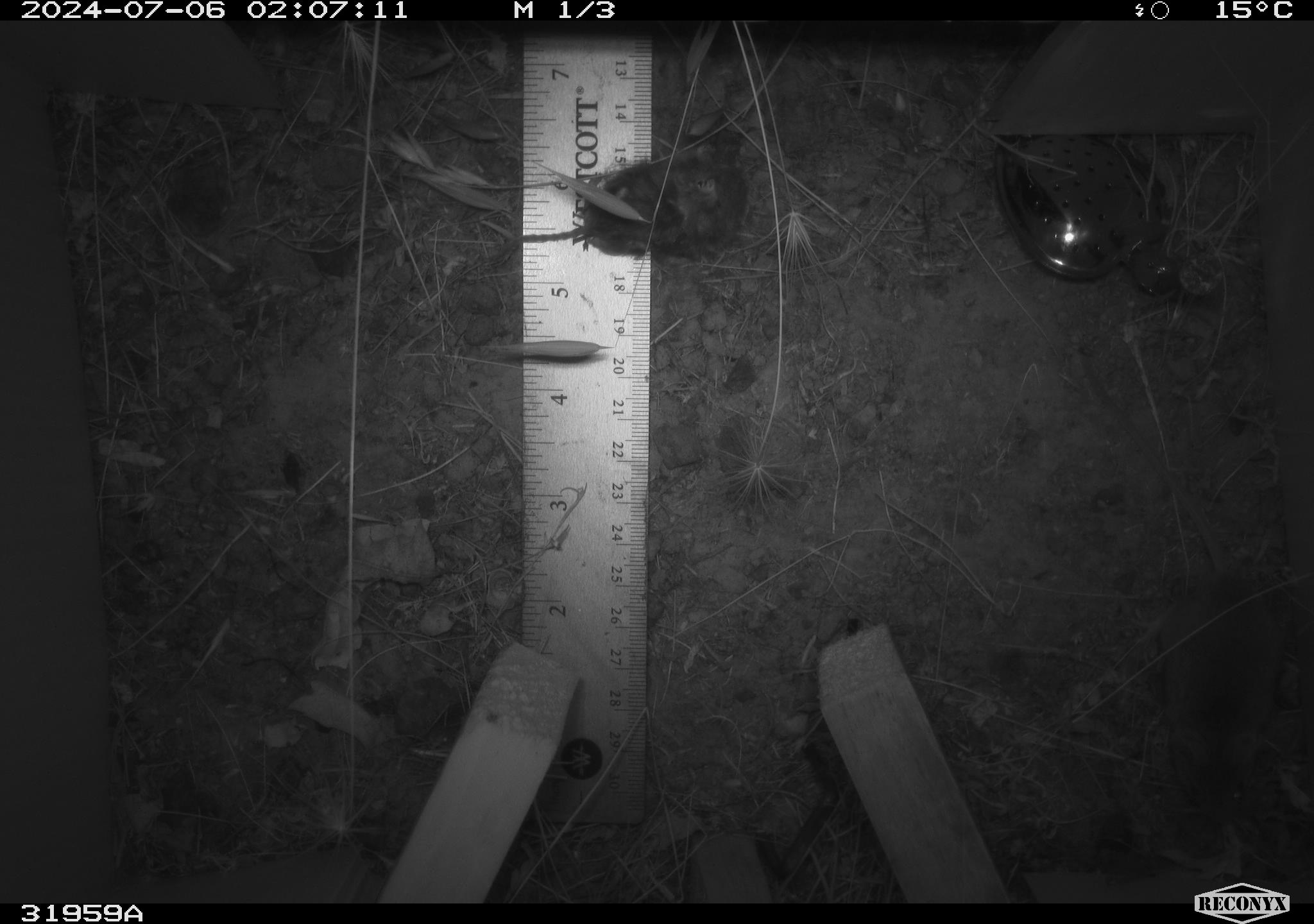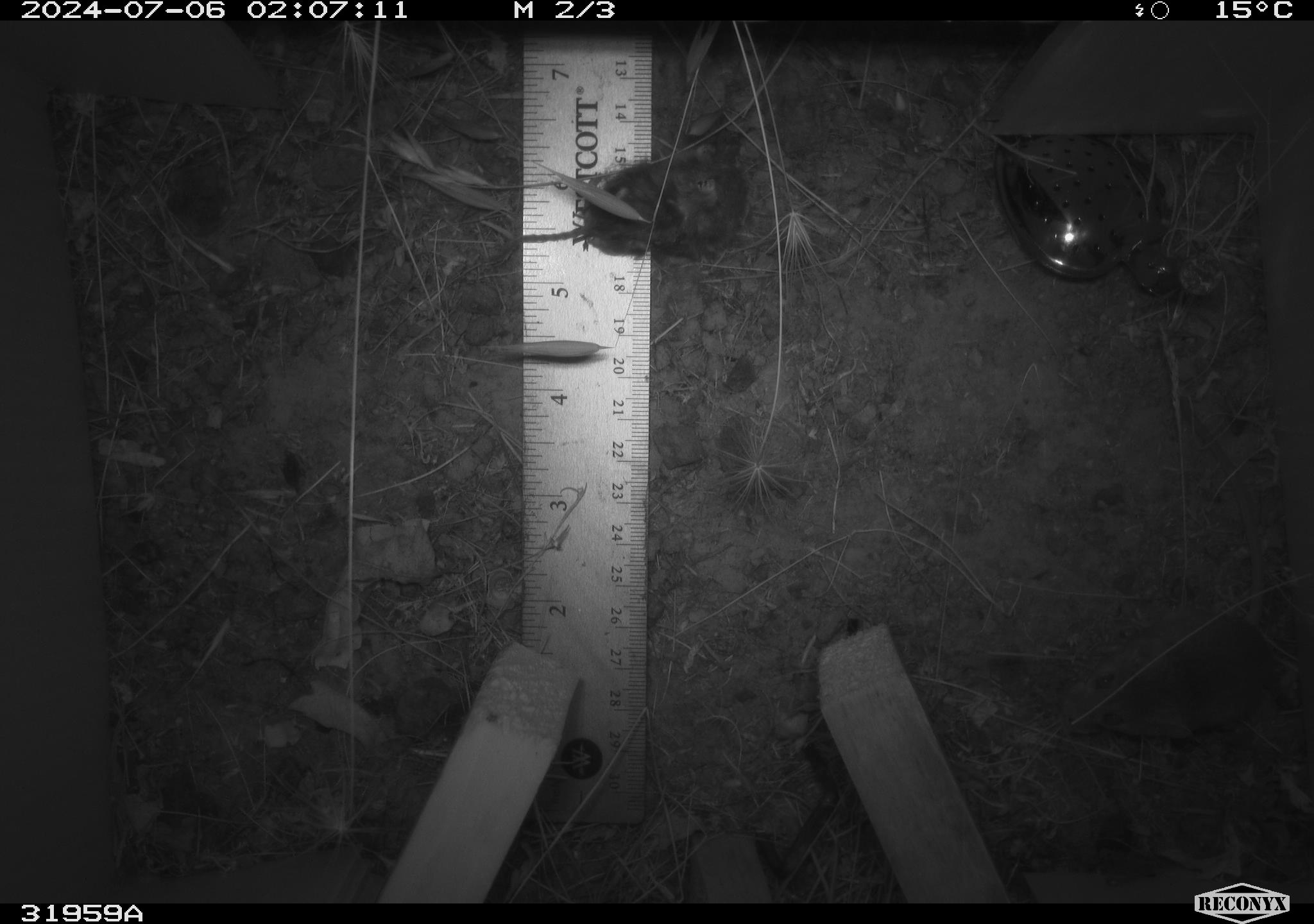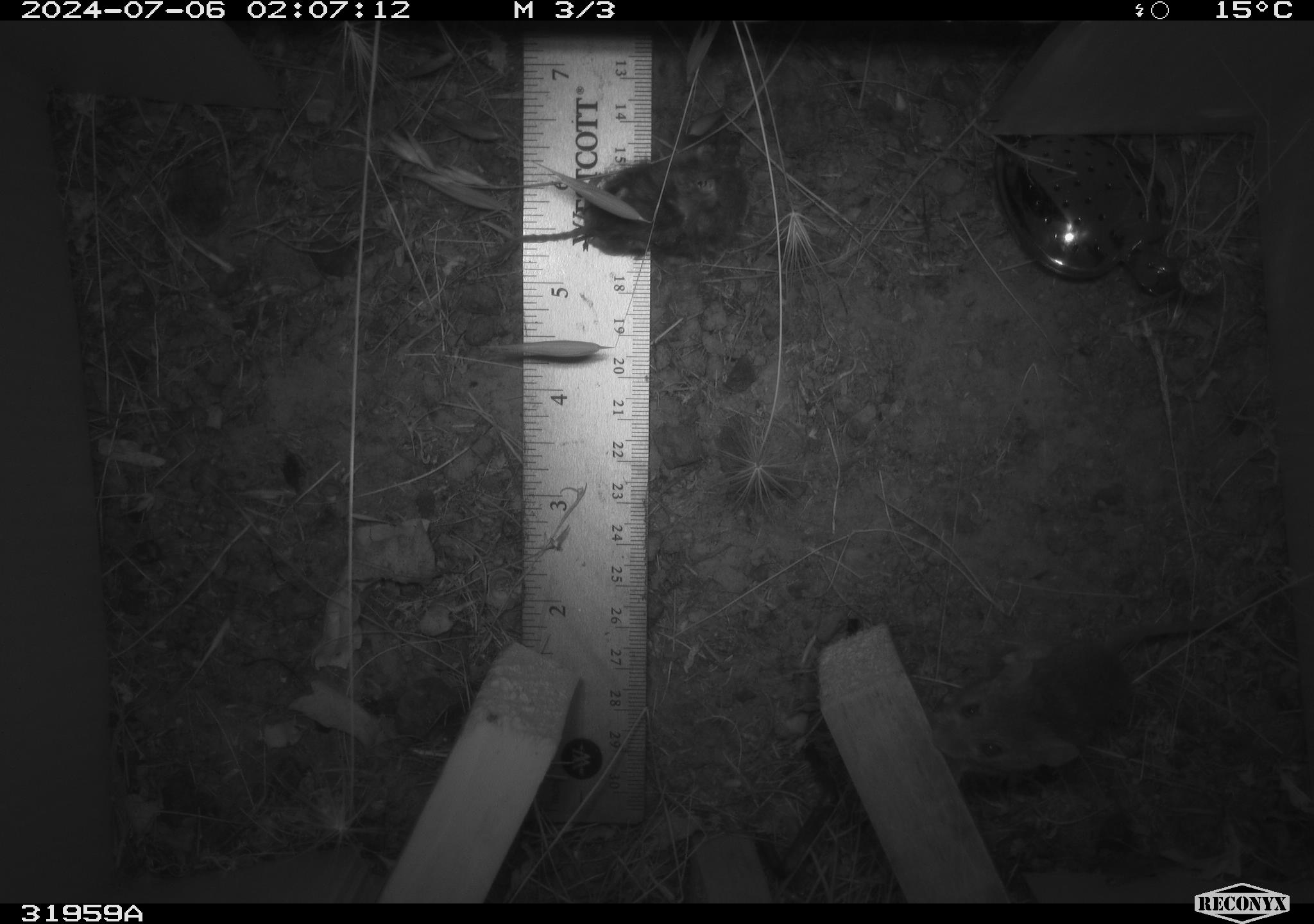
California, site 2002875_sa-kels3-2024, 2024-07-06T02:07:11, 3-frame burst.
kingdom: Animalia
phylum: Chordata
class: Mammalia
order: Rodentia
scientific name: Rodentia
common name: mouse species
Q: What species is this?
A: Mouse species (Rodentia).